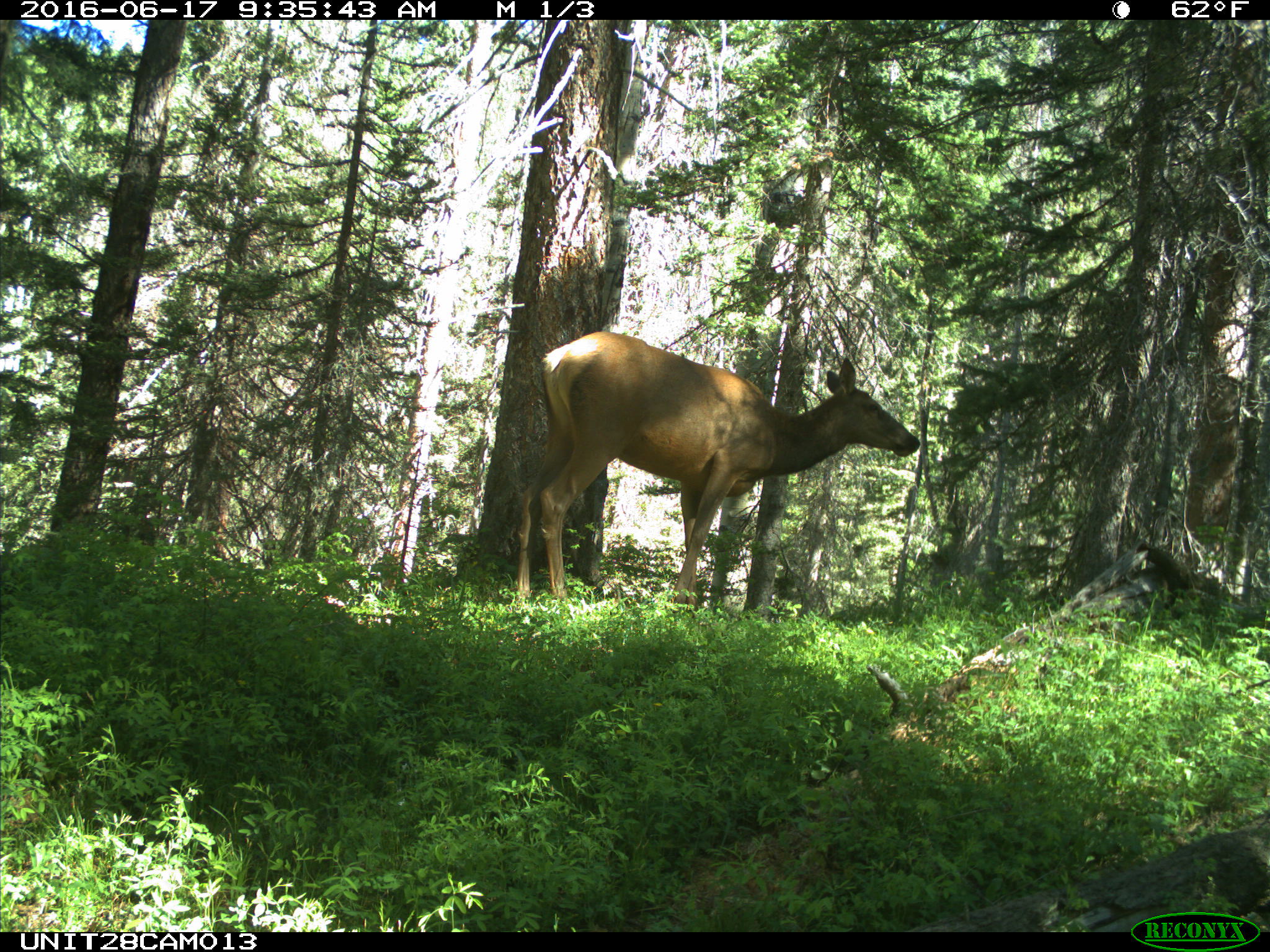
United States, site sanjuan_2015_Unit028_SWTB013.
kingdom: Animalia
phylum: Chordata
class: Mammalia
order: Artiodactyla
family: Cervidae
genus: Cervus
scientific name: Cervus elaphus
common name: red deer